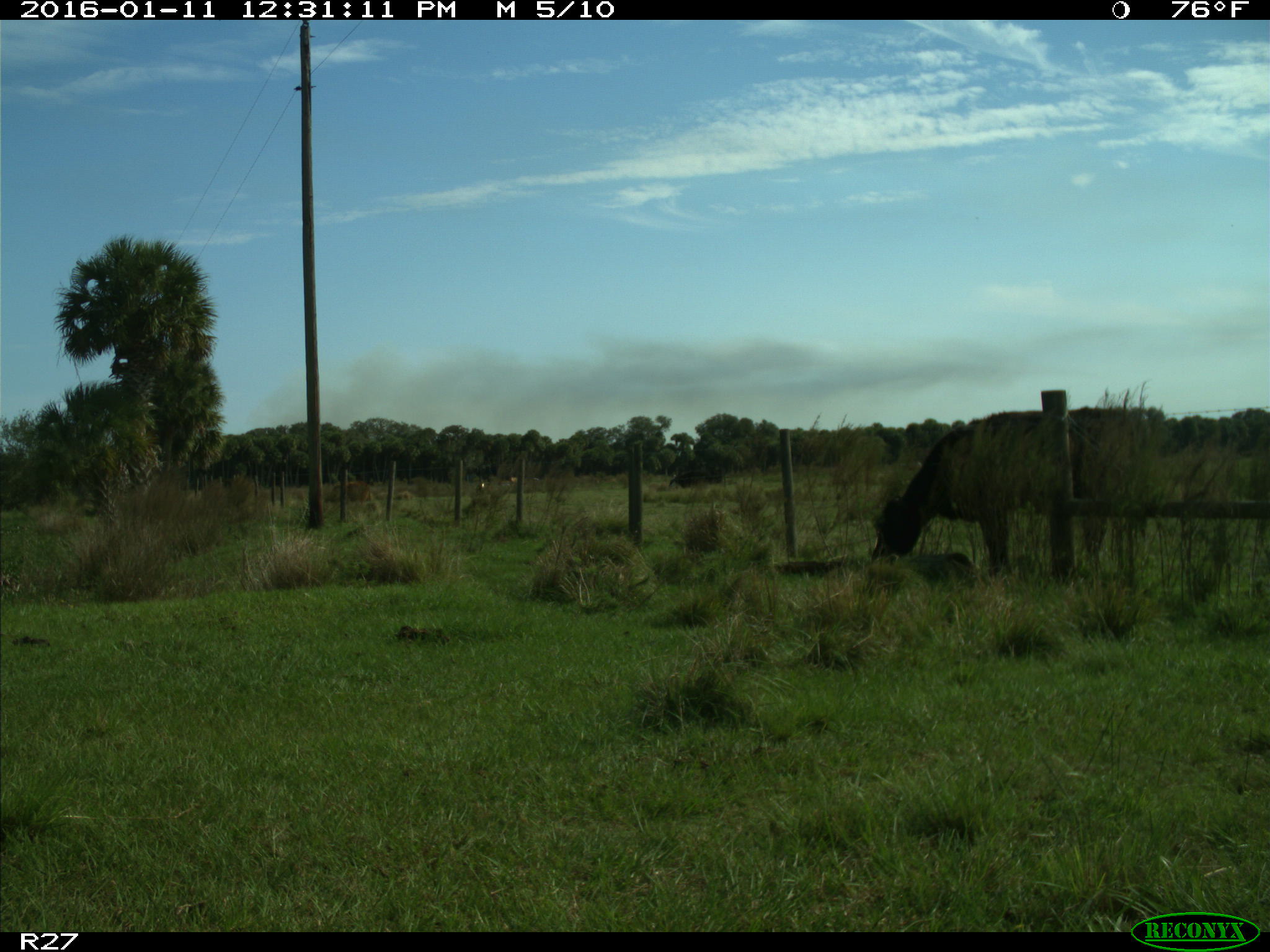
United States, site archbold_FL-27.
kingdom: Animalia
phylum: Chordata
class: Mammalia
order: Artiodactyla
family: Bovidae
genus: Bos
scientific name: Bos taurus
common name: domestic cow